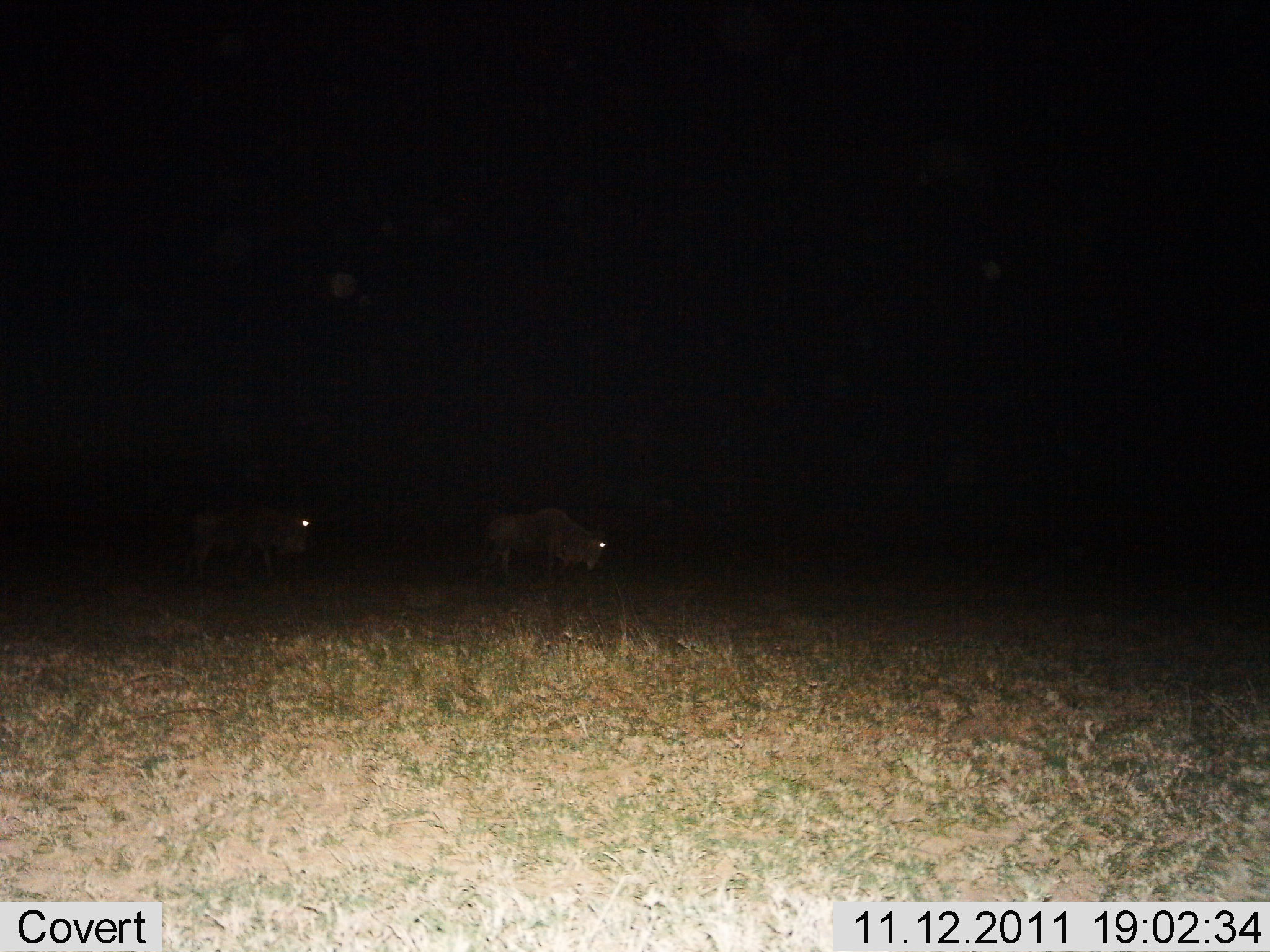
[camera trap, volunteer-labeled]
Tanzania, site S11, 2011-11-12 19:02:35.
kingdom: Animalia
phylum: Chordata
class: Mammalia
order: Artiodactyla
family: Bovidae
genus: Connochaetes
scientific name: Connochaetes taurinus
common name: blue wildebeest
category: wildebeest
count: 2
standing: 36%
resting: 0%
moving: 45%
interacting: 0%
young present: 0%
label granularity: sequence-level